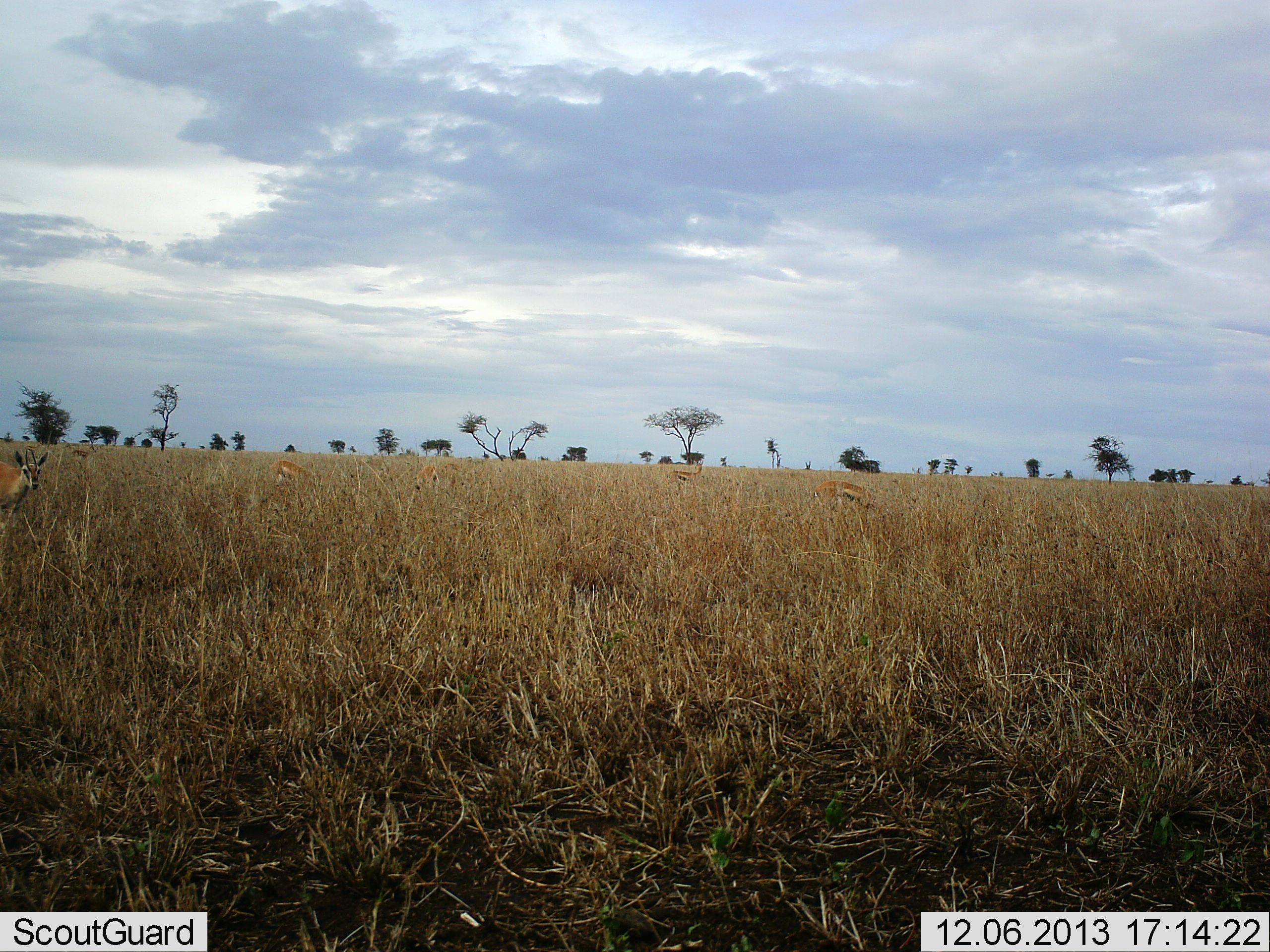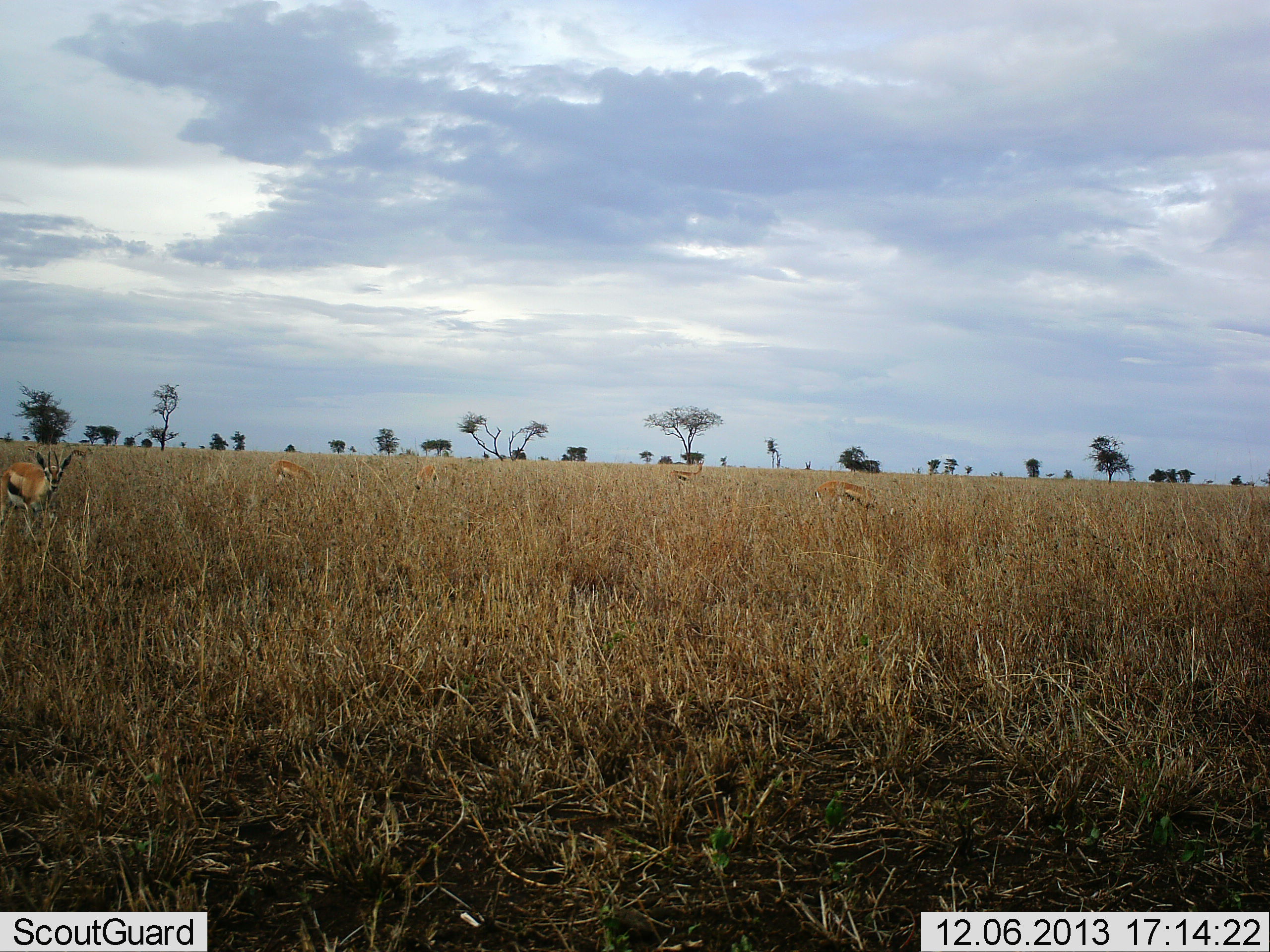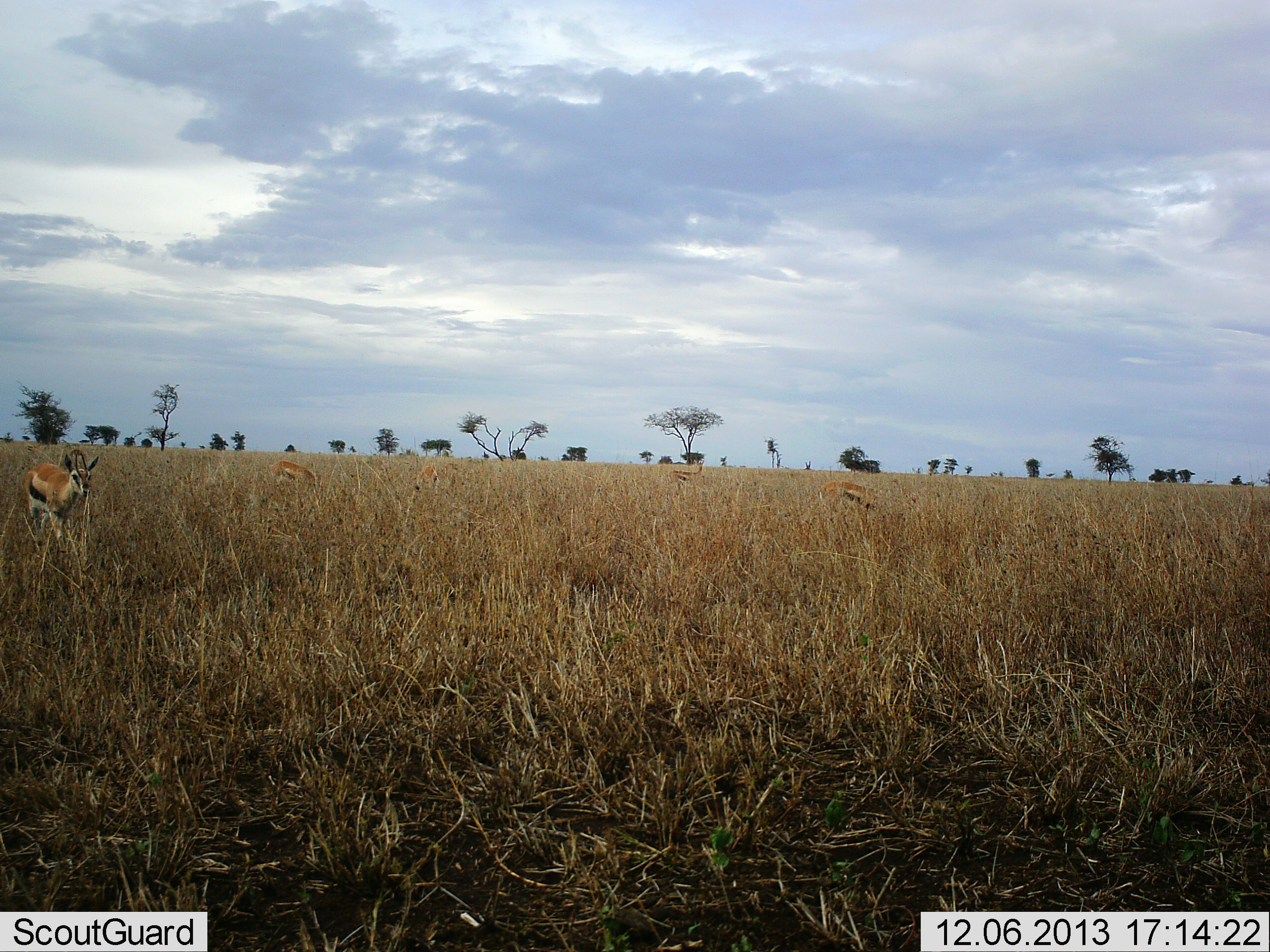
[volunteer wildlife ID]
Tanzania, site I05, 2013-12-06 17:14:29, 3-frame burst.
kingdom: Animalia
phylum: Chordata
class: Mammalia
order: Artiodactyla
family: Bovidae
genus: Eudorcas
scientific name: Eudorcas thomsonii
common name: thomson's gazelle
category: gazellethomsons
Gazellethomsons (thomson's gazelle) (Eudorcas thomsonii), count 5. Behavior (volunteer vote fractions): standing 20%, resting 0%, moving 70%, interacting 0%. Young present (vote fraction): 0%. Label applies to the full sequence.